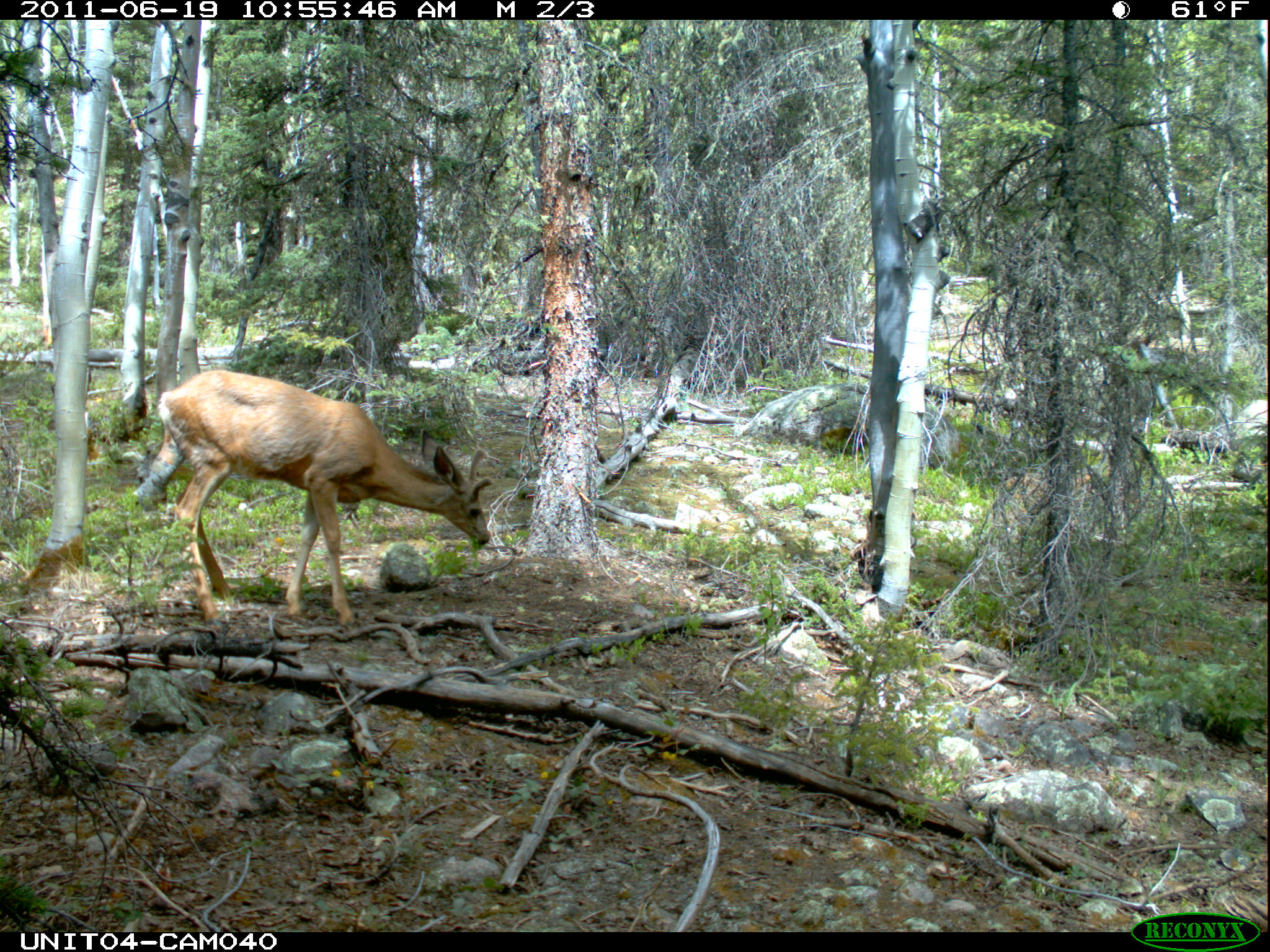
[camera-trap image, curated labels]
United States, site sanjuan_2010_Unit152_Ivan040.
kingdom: Animalia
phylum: Chordata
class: Mammalia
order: Artiodactyla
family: Cervidae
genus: Odocoileus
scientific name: Odocoileus hemionus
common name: mule deer